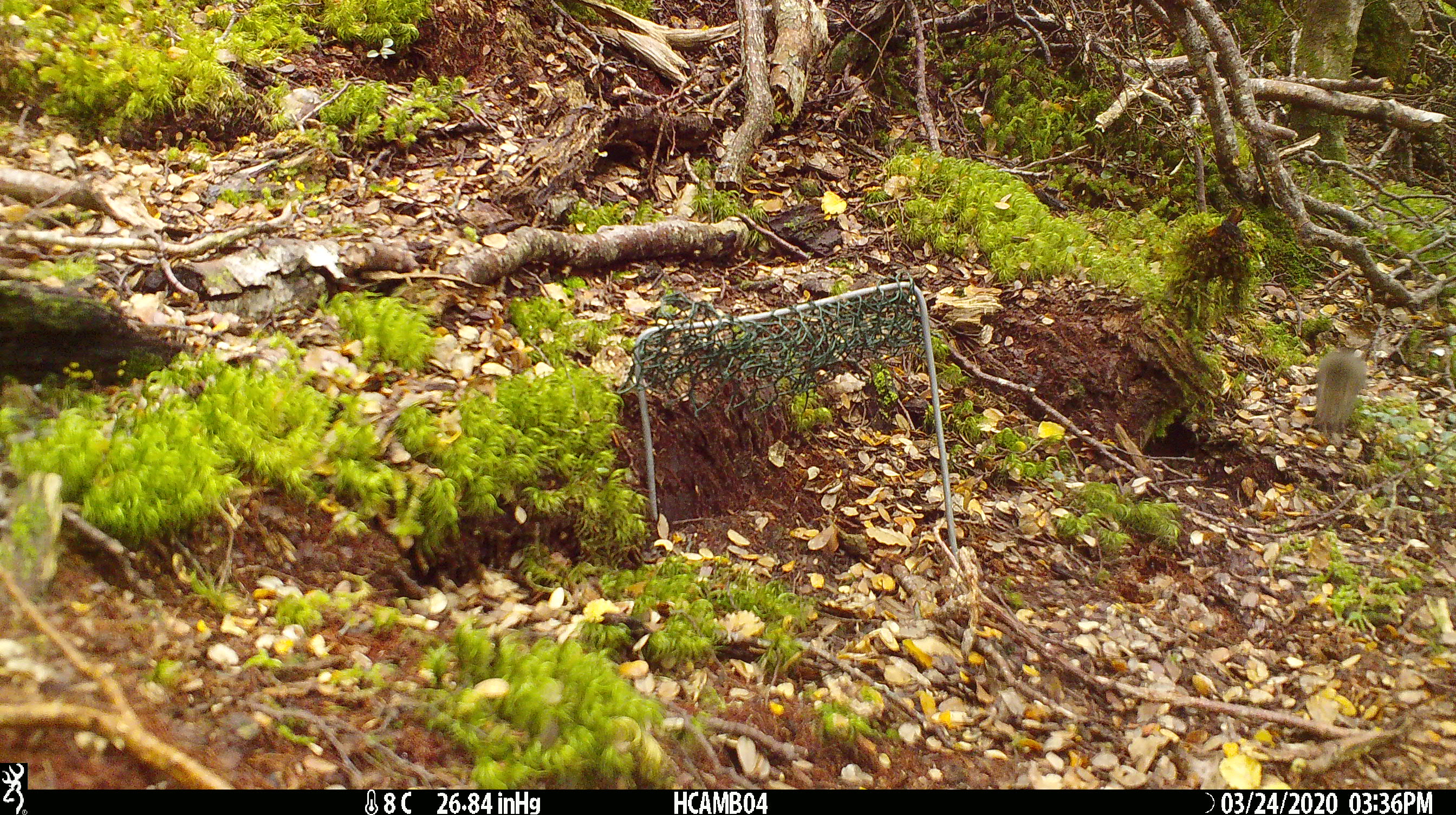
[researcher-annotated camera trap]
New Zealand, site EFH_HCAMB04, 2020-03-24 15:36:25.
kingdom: Animalia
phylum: Chordata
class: Mammalia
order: Rodentia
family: Muridae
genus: Mus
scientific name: Mus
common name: mouse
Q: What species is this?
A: Mouse (Mus).